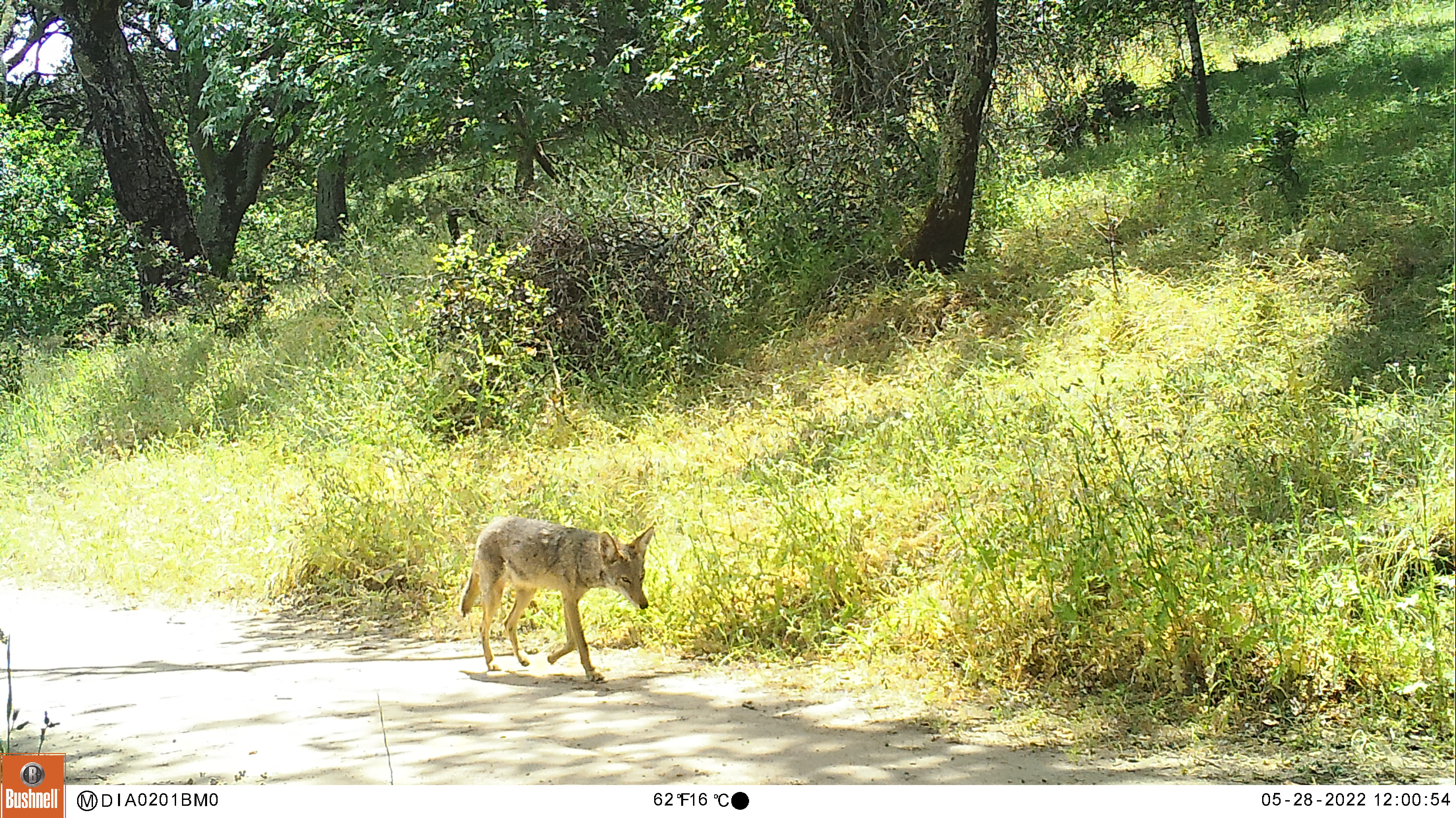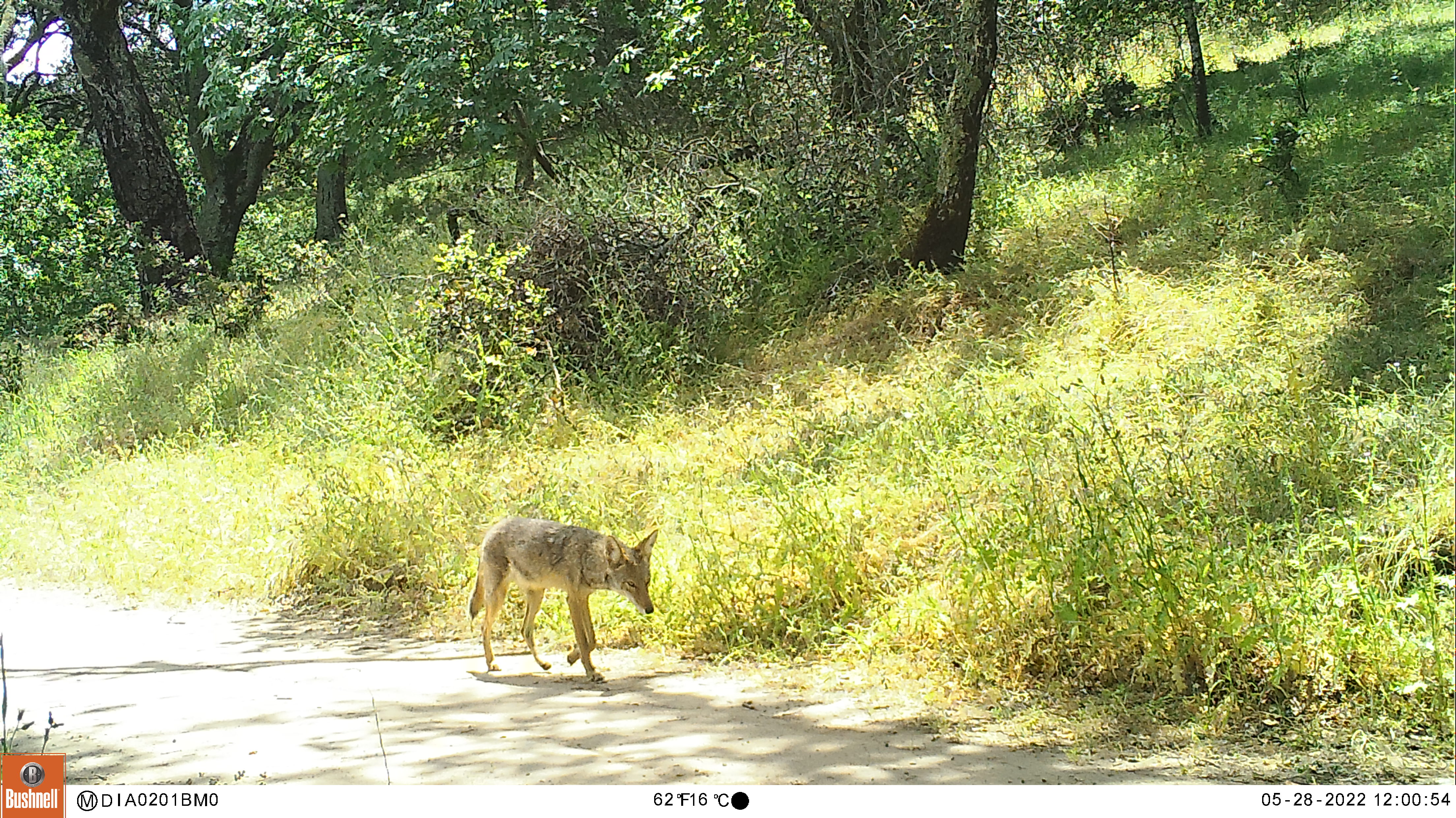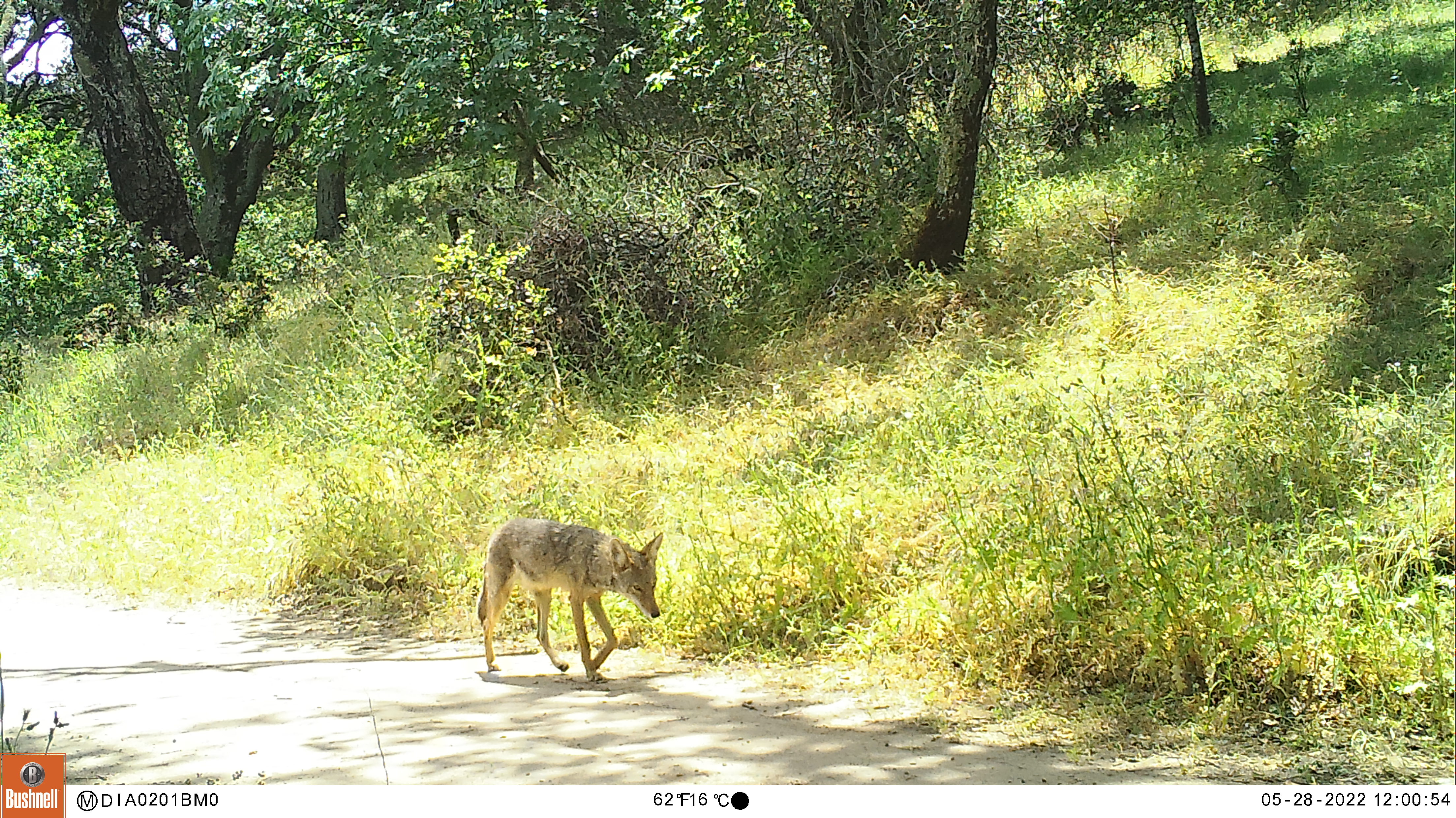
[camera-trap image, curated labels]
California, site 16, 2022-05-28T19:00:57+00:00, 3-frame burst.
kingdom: Animalia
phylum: Chordata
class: Mammalia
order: Carnivora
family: Canidae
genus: Canis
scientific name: Canis latrans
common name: coyote